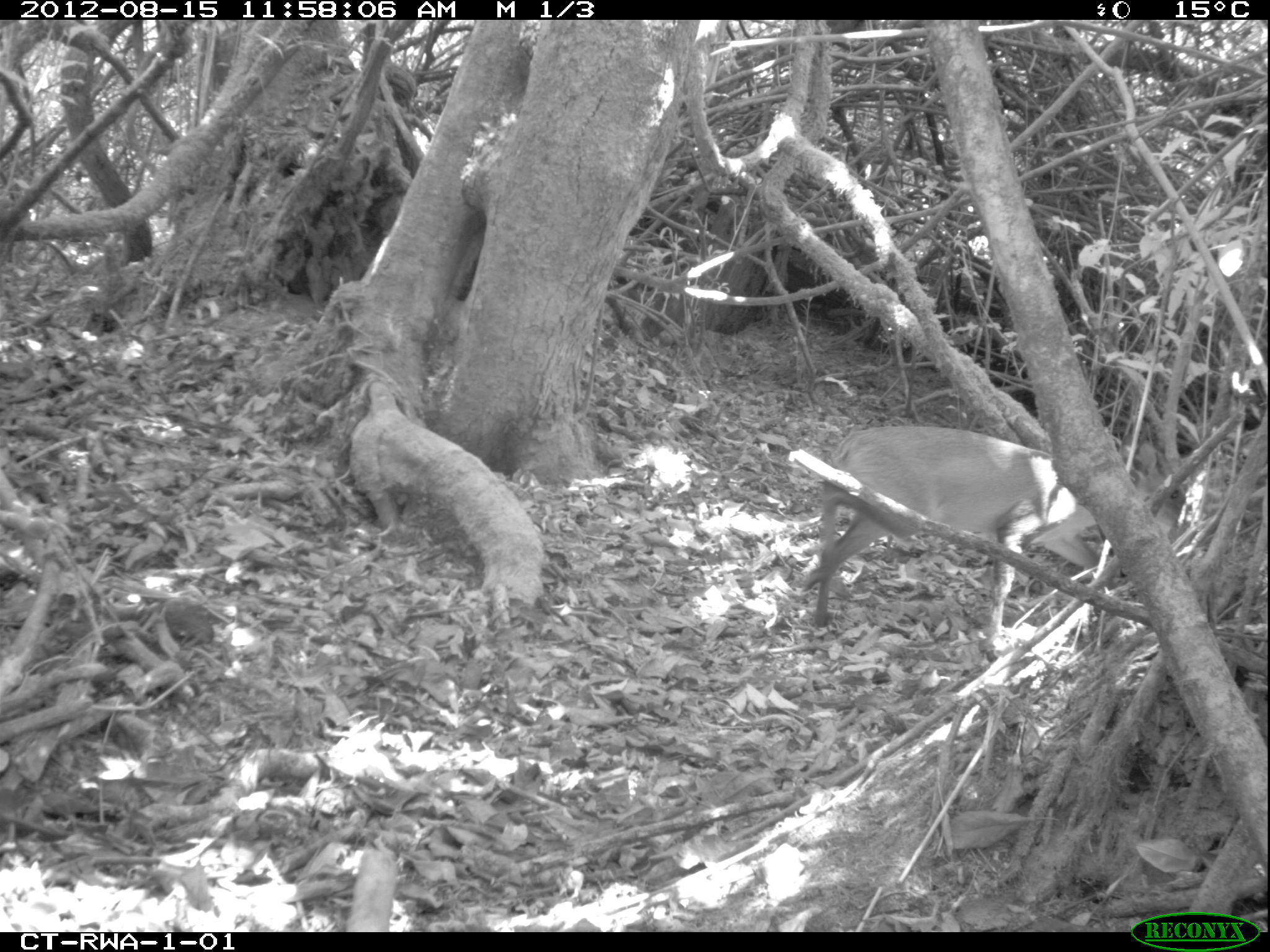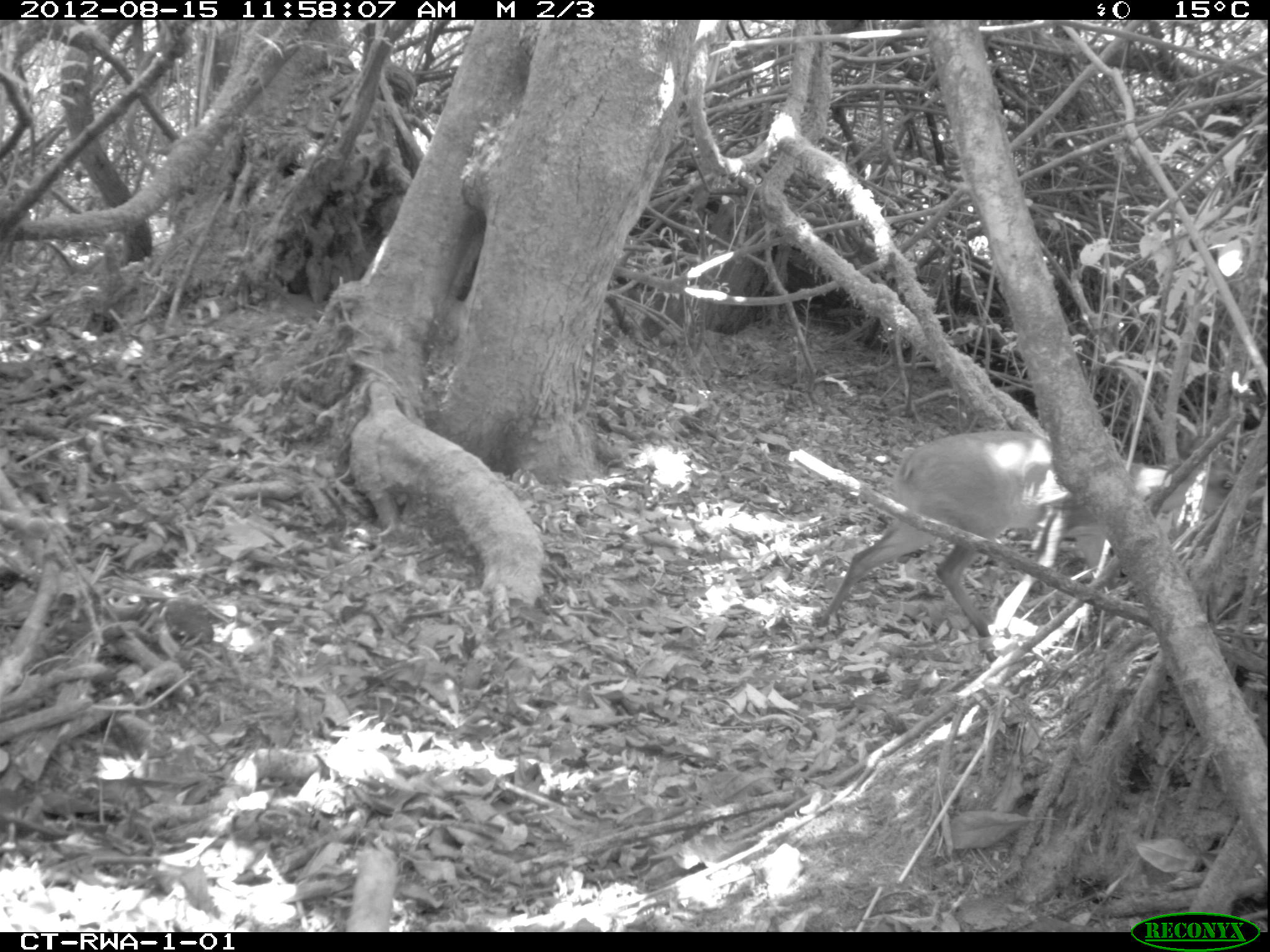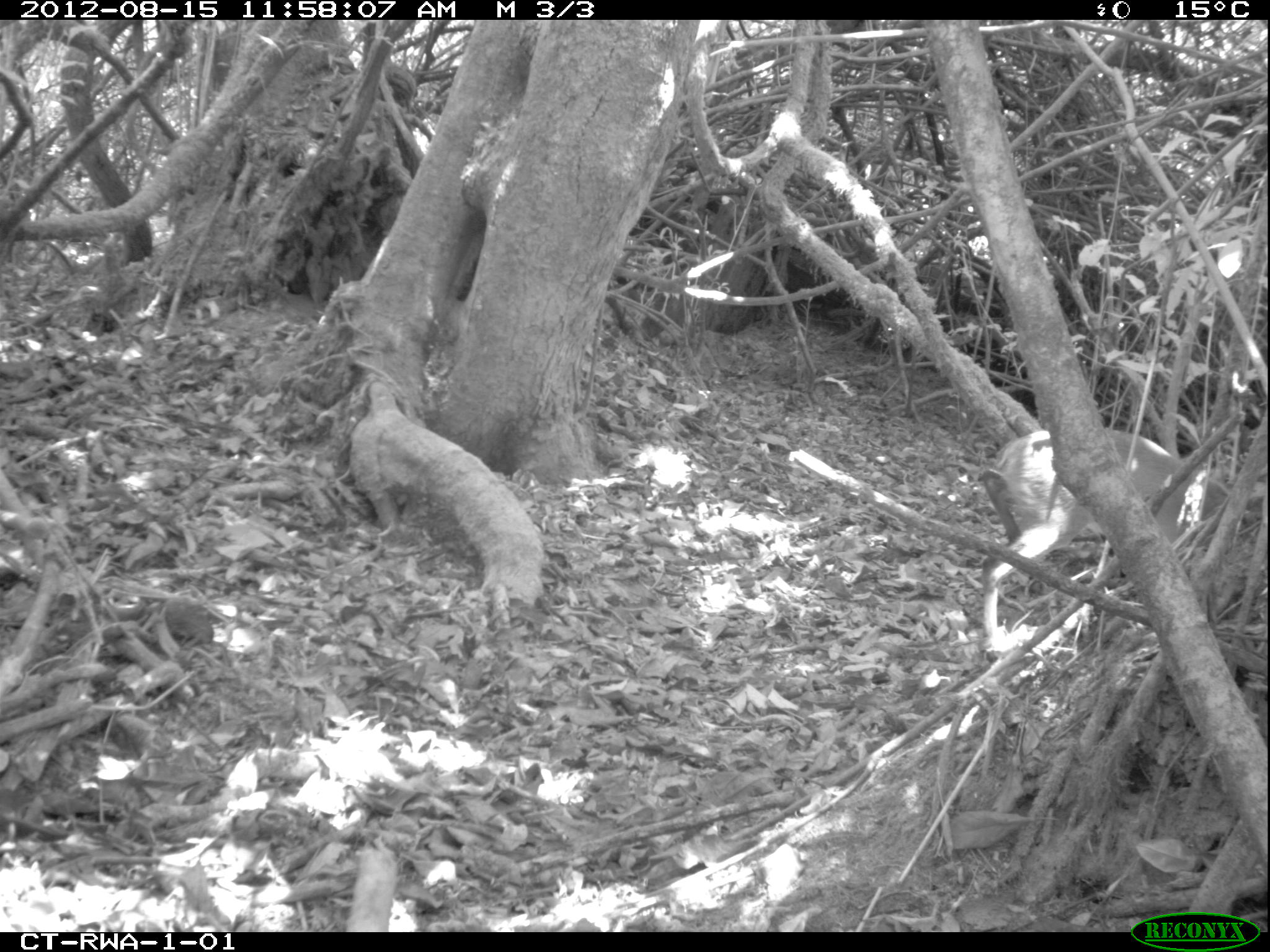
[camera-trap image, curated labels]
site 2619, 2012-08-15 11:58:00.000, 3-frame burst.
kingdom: Animalia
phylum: Chordata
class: Mammalia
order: Artiodactyla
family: Bovidae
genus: Cephalophus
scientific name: Cephalophus nigrifrons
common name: black-fronted duiker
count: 1